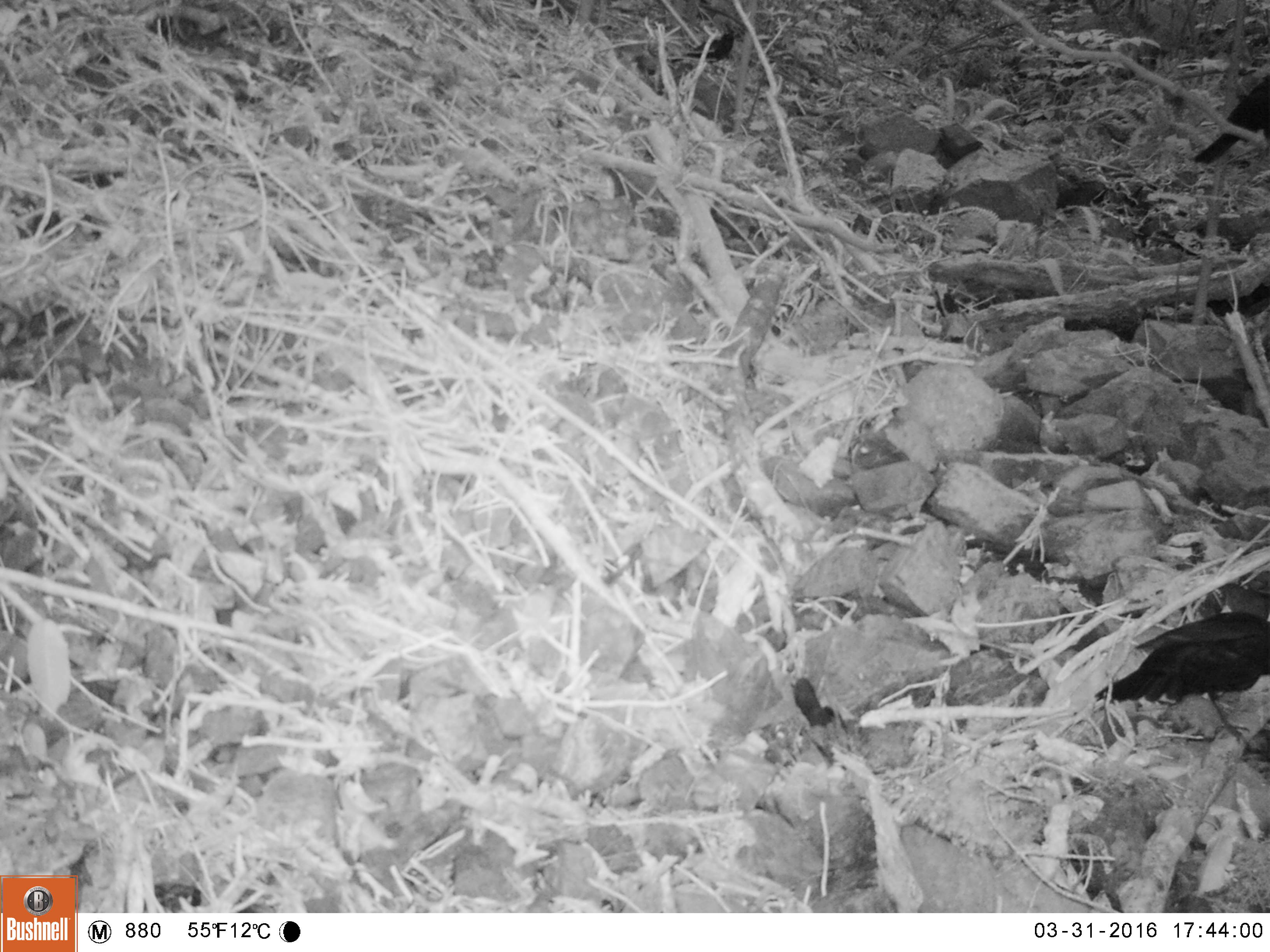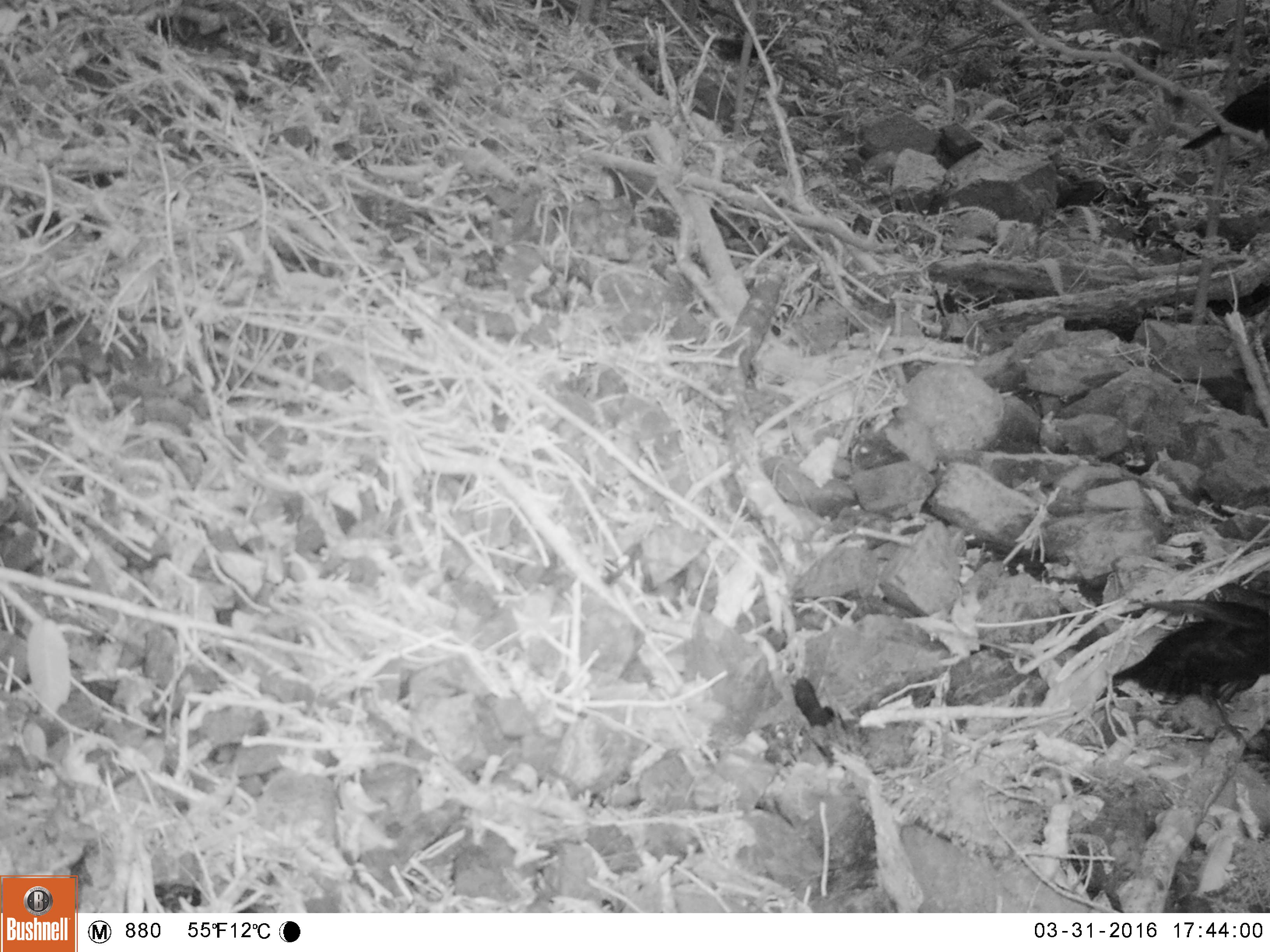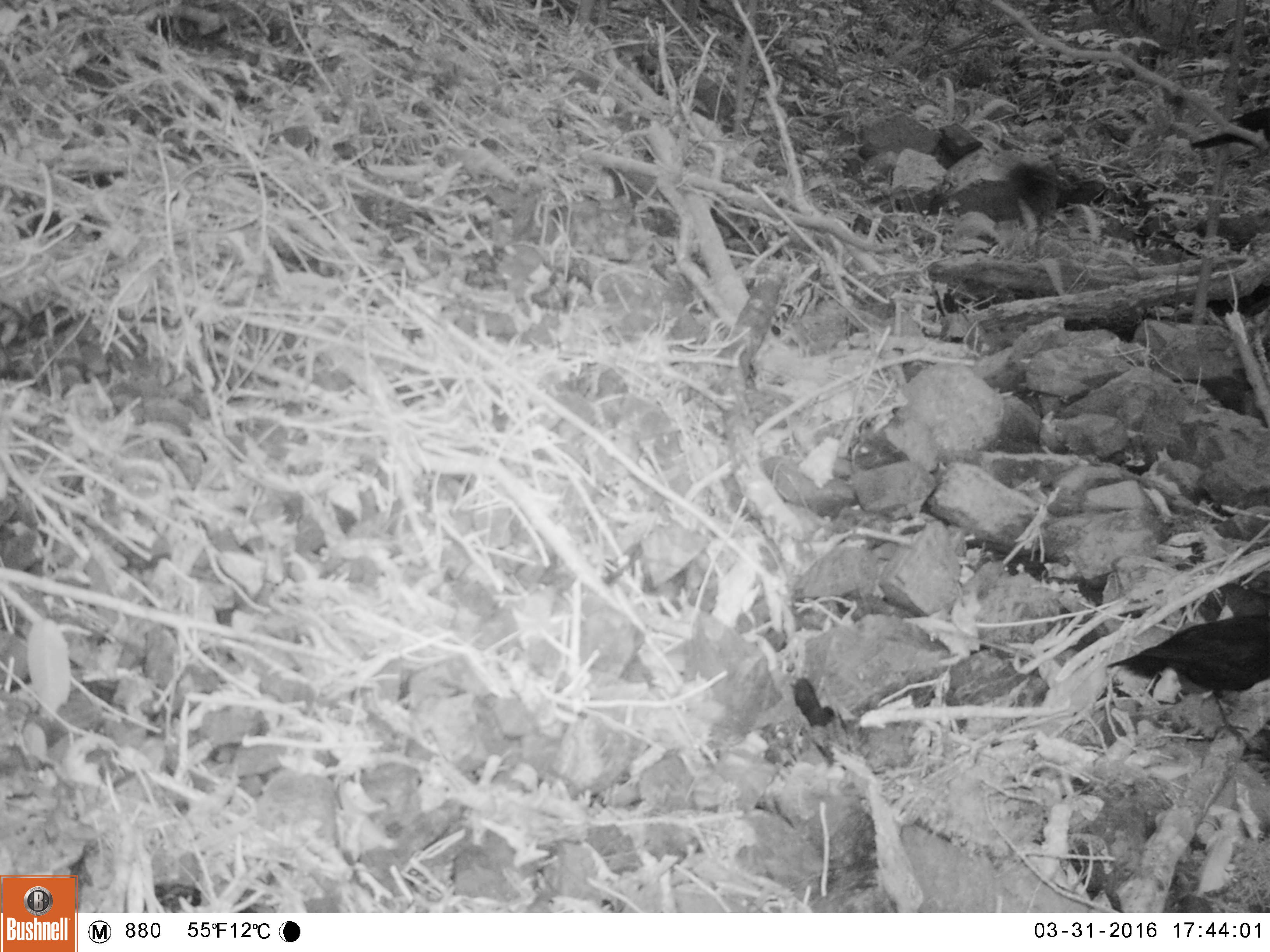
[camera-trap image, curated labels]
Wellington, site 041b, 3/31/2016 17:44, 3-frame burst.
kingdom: Animalia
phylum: Chordata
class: Aves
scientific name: Aves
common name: bird